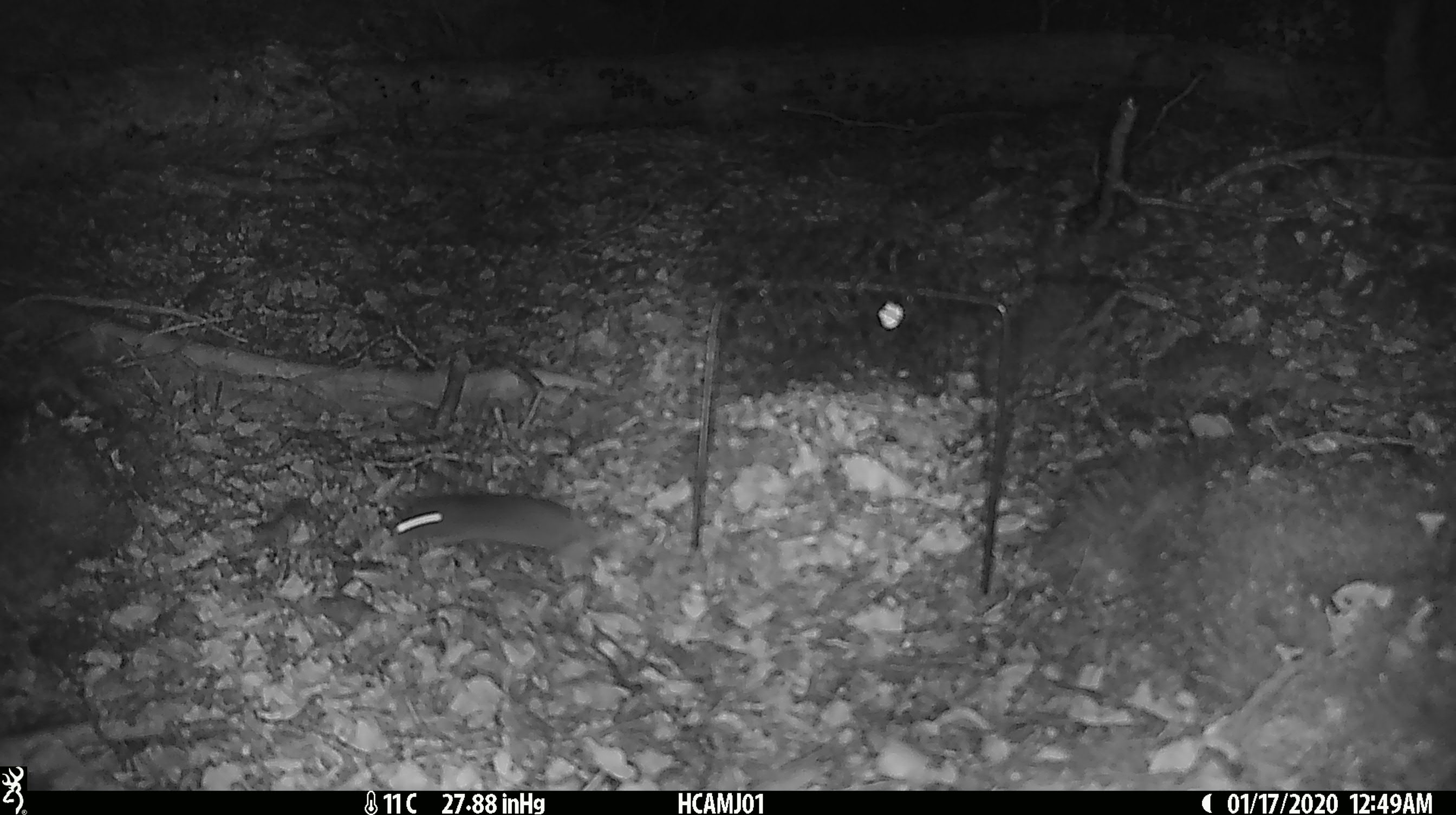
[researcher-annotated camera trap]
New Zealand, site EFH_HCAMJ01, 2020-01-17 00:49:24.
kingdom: Animalia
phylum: Chordata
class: Mammalia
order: Rodentia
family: Muridae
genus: Mus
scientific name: Mus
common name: mouse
Mouse (Mus).